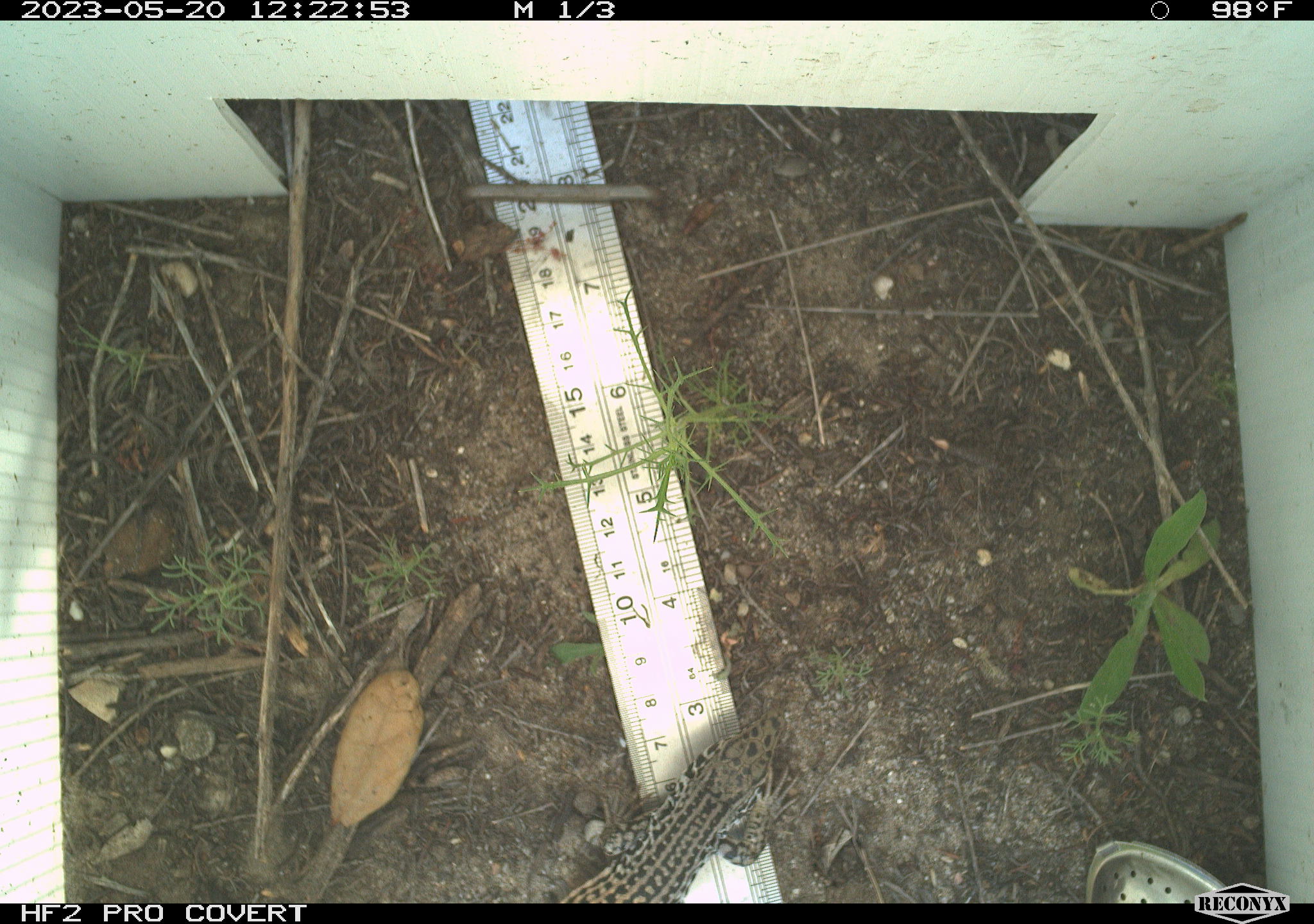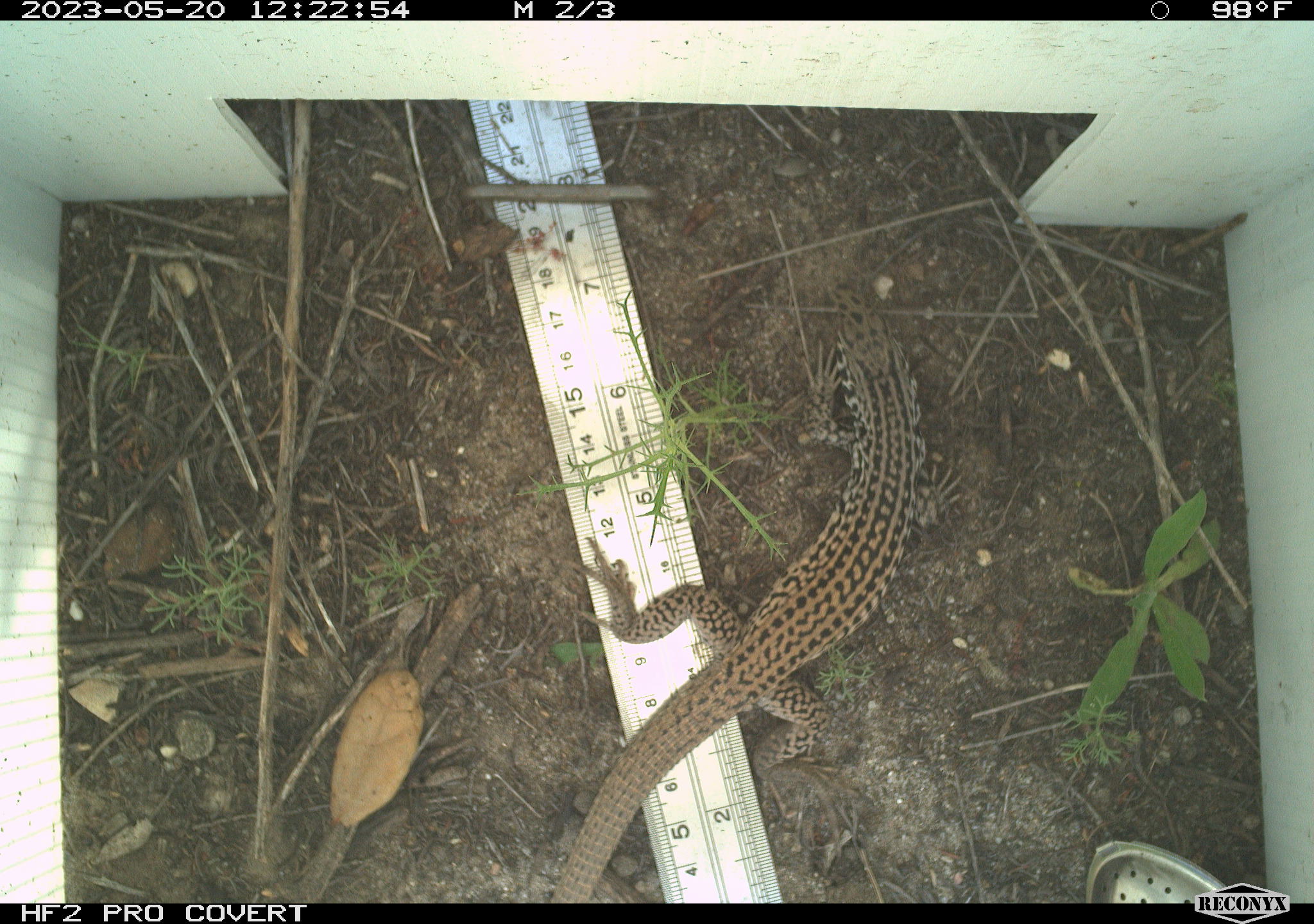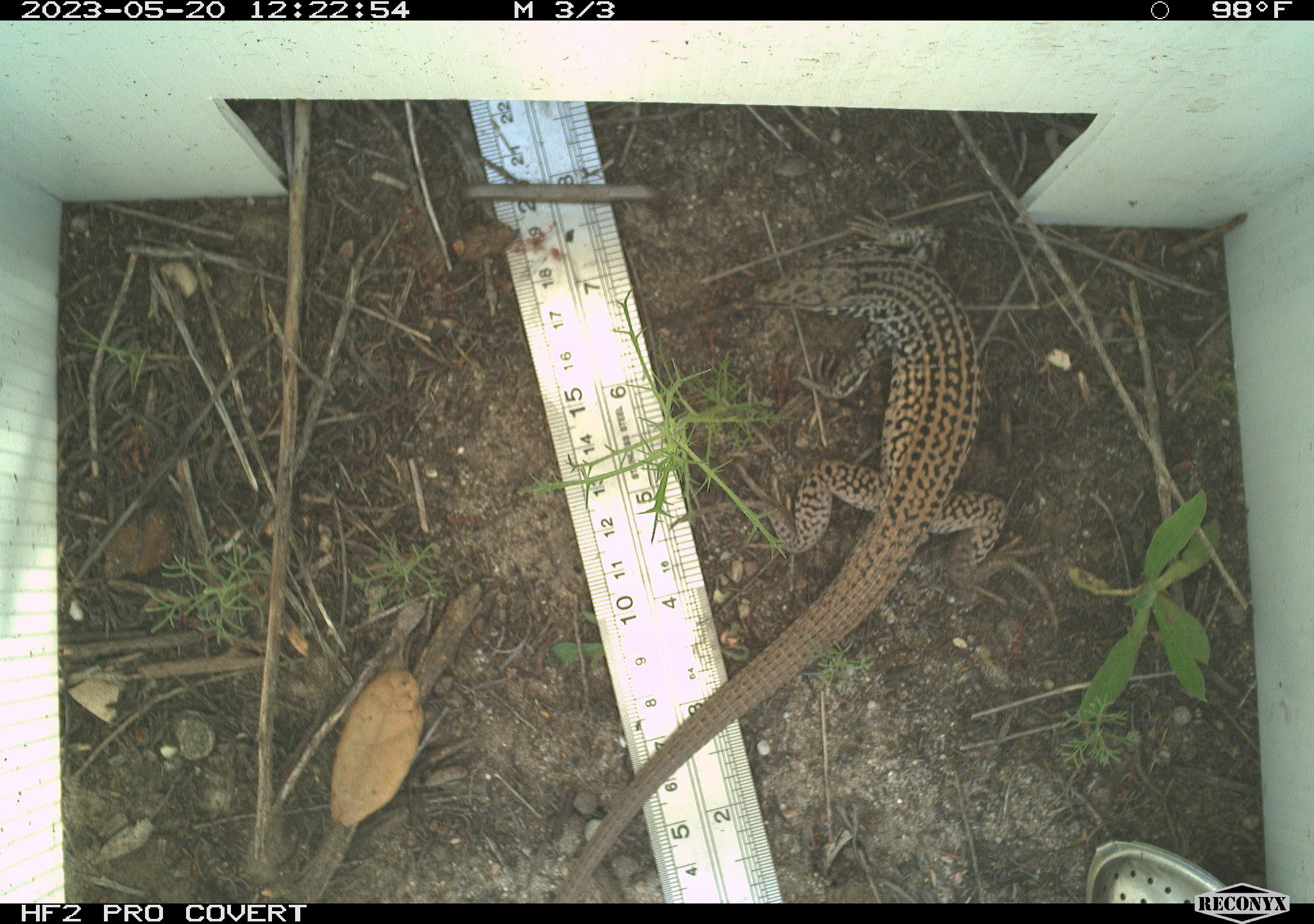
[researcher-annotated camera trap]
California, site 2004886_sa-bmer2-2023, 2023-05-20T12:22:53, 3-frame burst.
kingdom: Animalia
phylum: Chordata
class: Reptilia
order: Squamata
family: Teiidae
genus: Aspidoscelis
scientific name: Aspidoscelis tigris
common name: western whiptail